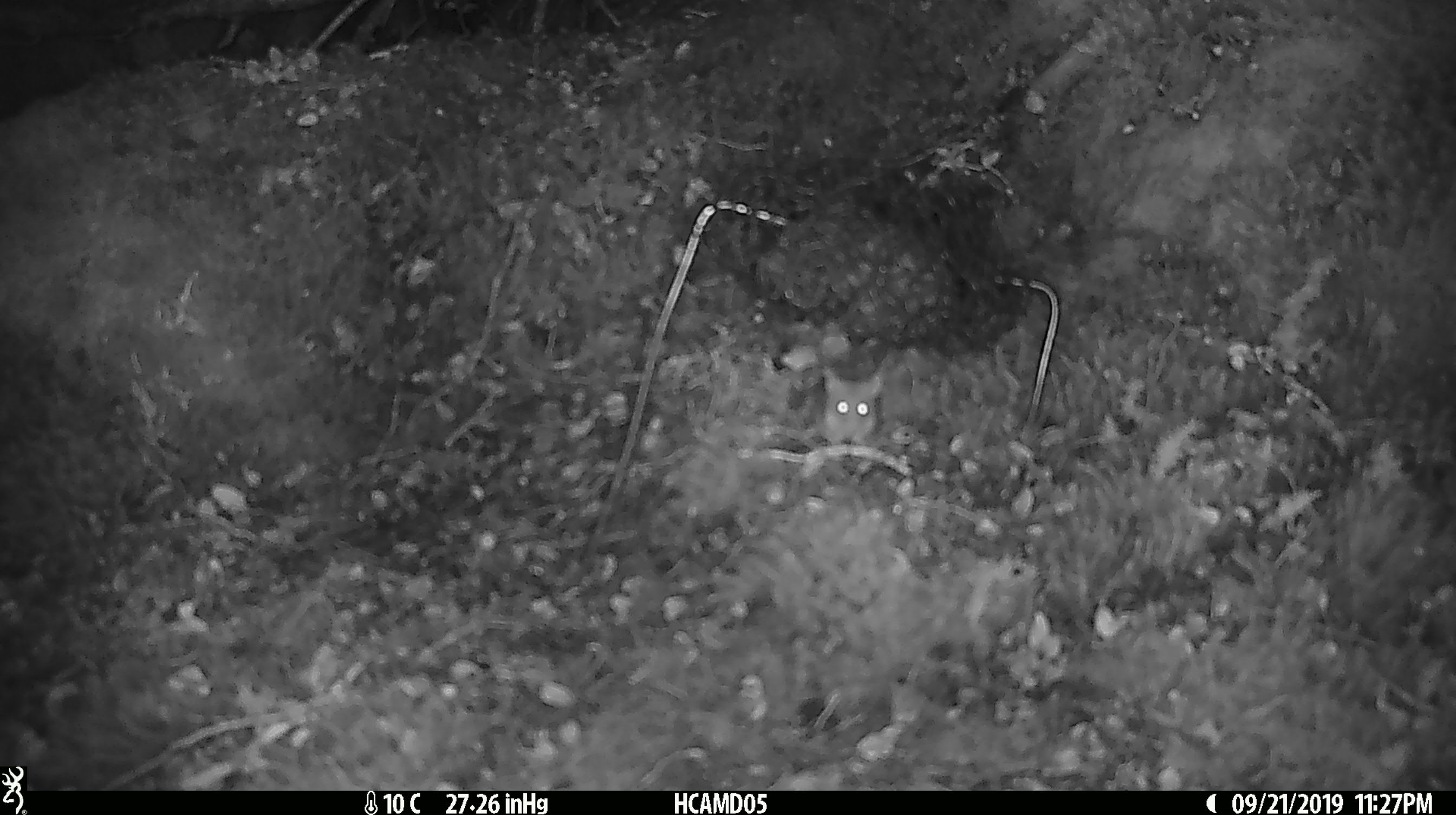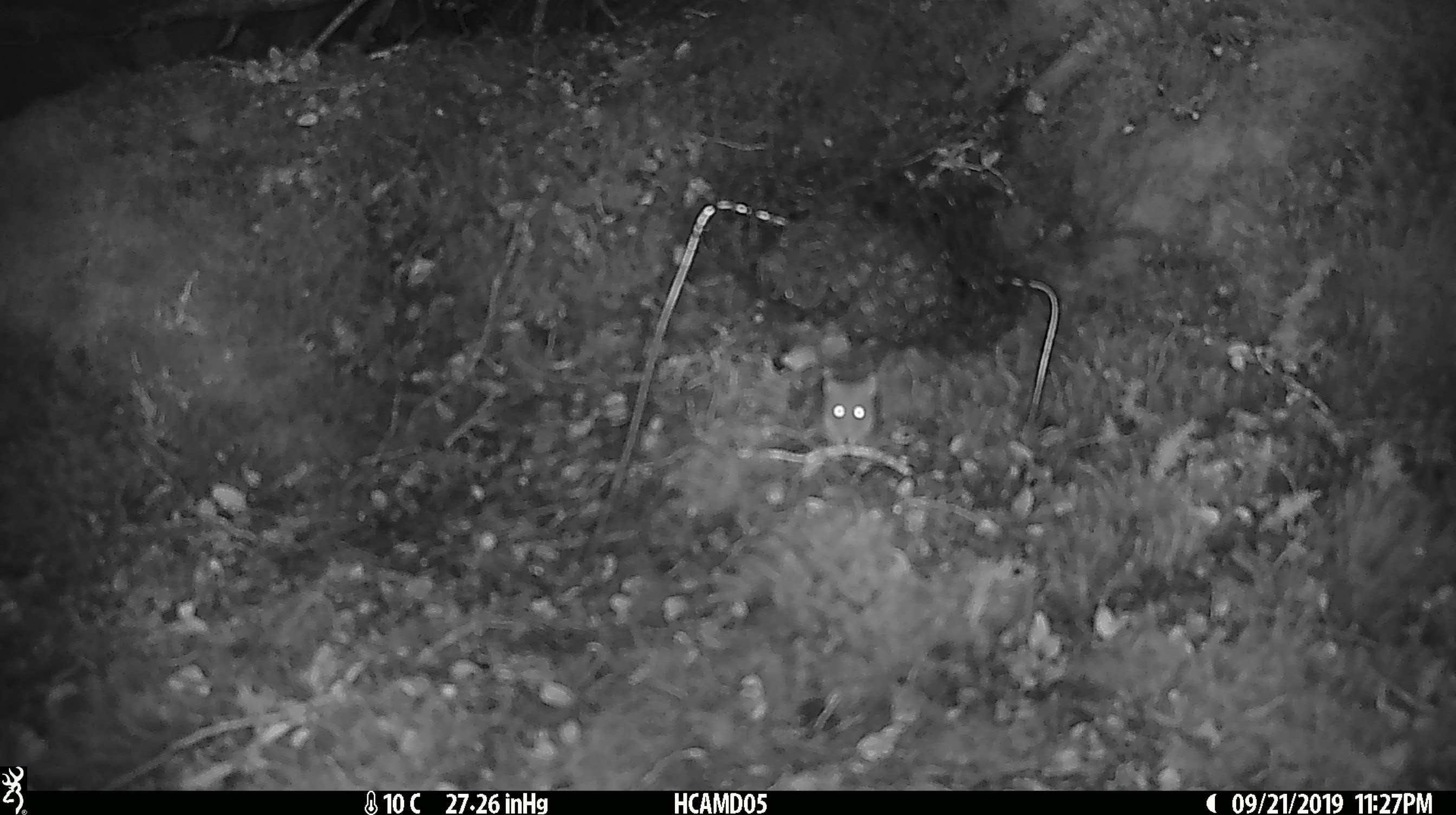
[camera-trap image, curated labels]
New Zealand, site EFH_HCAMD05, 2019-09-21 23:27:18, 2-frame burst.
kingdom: Animalia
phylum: Chordata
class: Mammalia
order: Rodentia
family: Muridae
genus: Mus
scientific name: Mus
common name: mouse